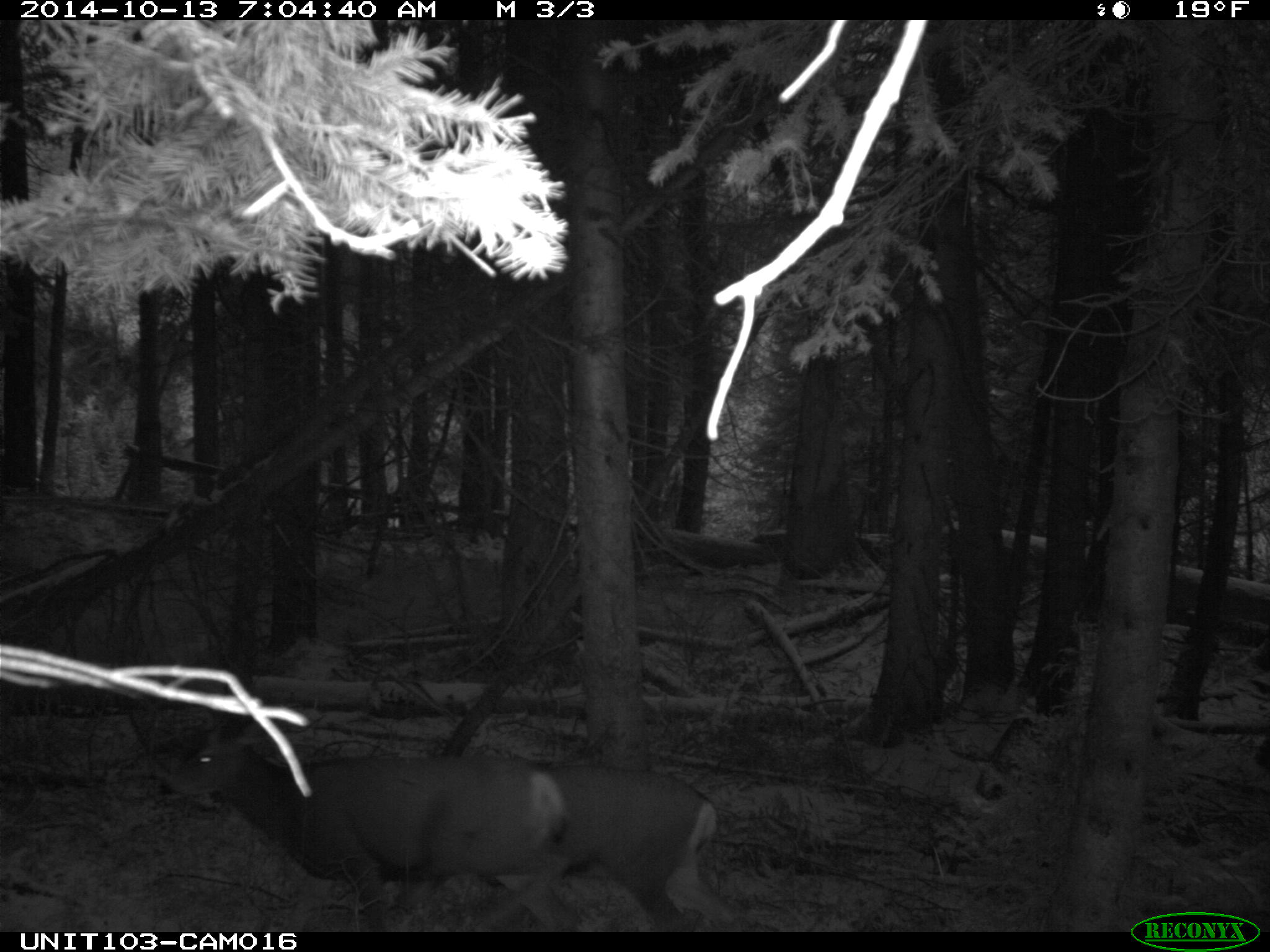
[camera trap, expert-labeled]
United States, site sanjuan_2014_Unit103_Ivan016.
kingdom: Animalia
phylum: Chordata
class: Mammalia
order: Artiodactyla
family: Cervidae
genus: Odocoileus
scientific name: Odocoileus hemionus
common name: mule deer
Odocoileus hemionus (mule deer).